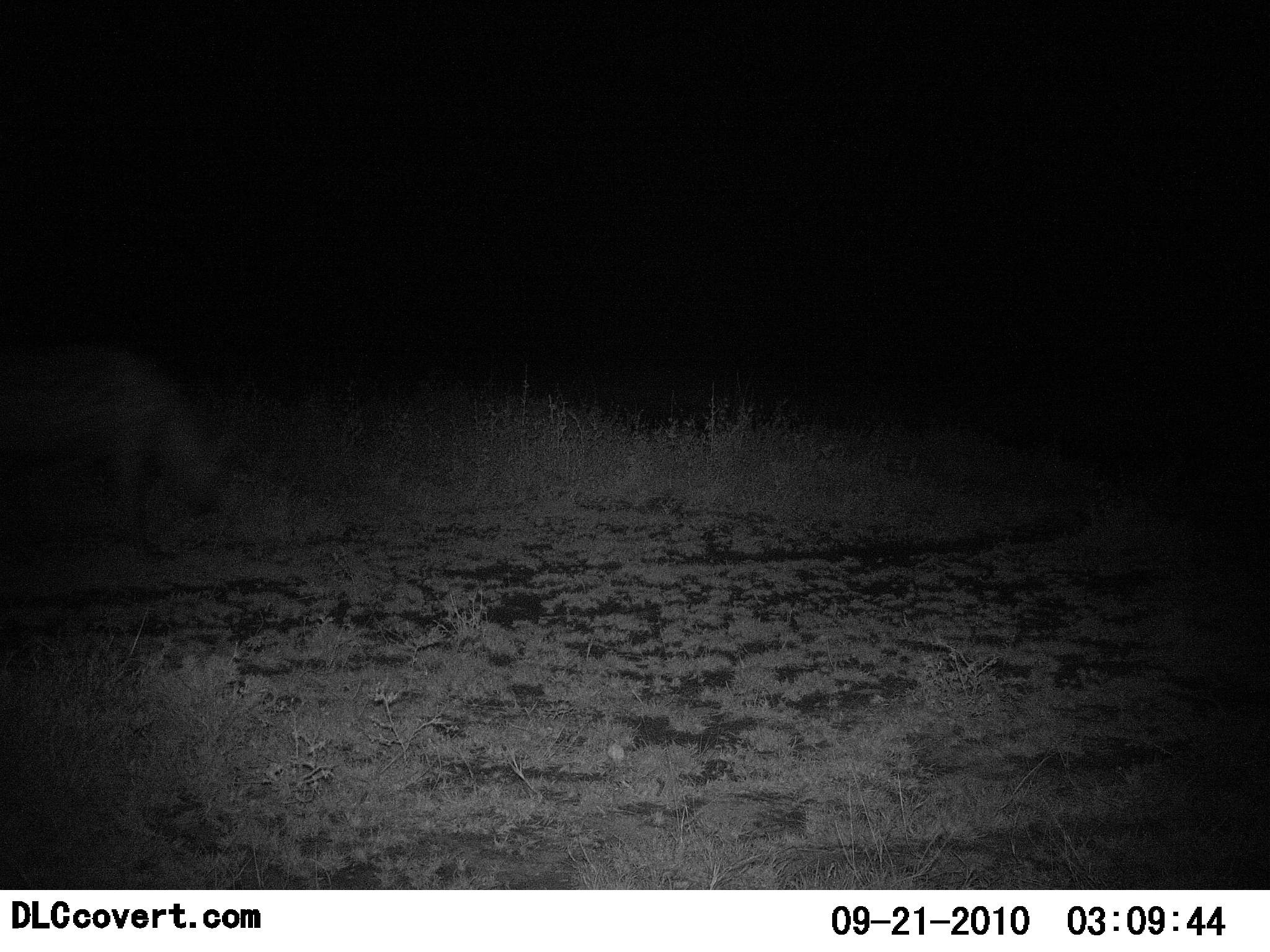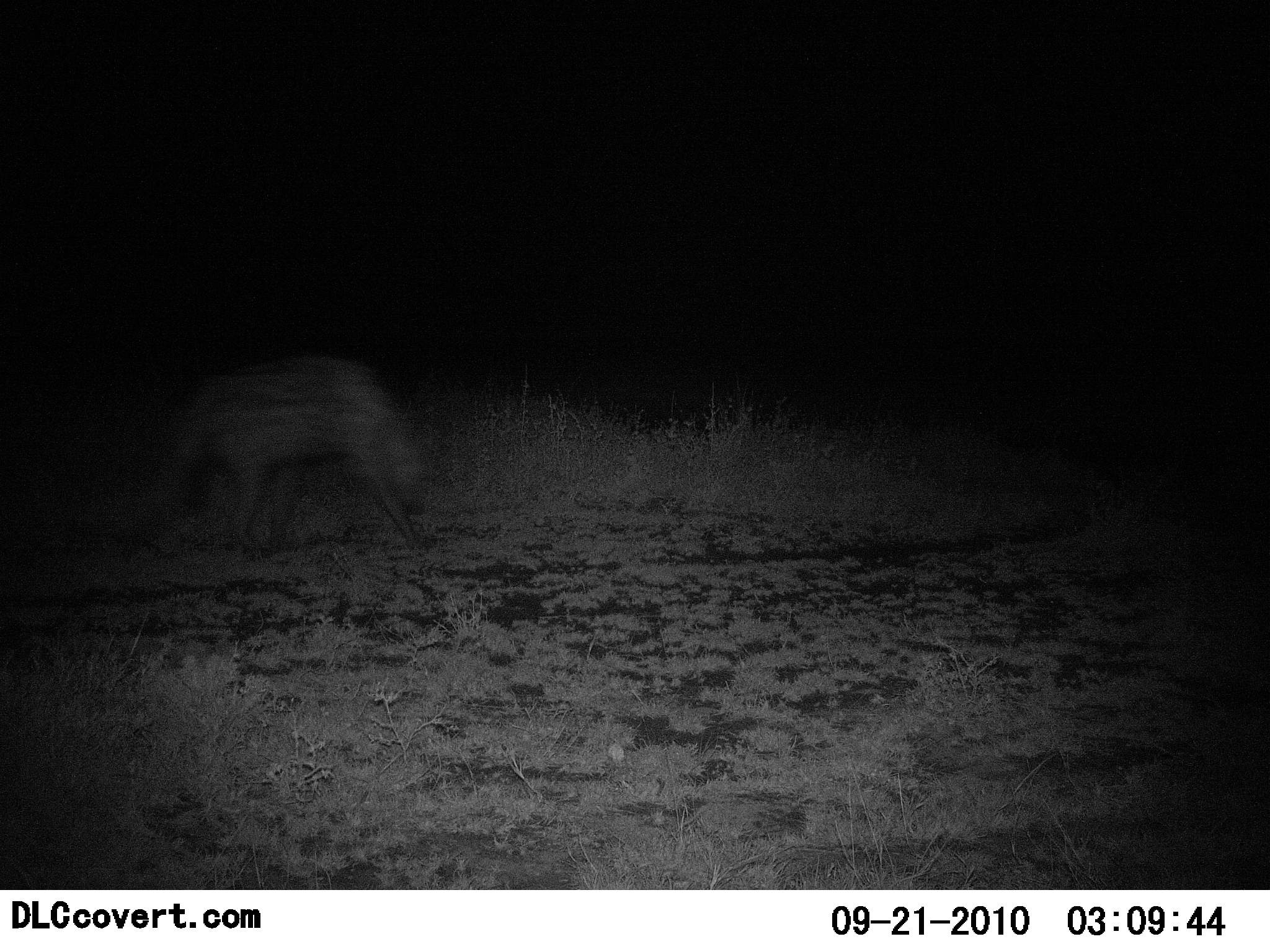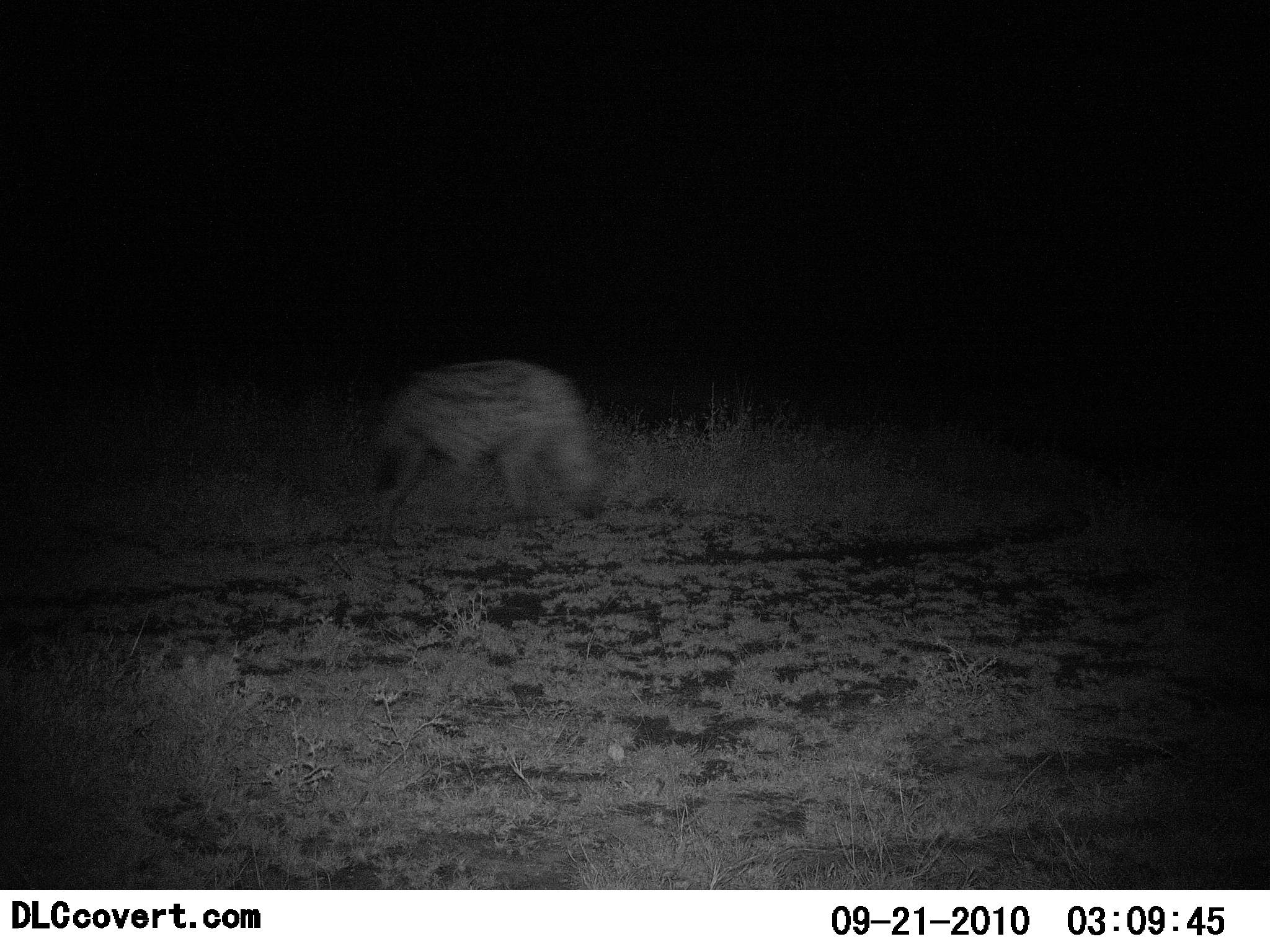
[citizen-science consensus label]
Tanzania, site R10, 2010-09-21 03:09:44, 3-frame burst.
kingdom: Animalia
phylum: Chordata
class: Mammalia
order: Carnivora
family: Hyaenidae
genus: Crocuta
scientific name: Crocuta crocuta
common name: spotted hyena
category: hyenaspotted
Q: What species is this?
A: Hyenaspotted (spotted hyena) (Crocuta crocuta).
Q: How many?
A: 1.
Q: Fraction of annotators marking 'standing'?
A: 10%.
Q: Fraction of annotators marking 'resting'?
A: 0%.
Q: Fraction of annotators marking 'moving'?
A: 100%.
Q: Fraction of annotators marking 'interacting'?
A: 0%.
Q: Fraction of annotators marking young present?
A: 0%.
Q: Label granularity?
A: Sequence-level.